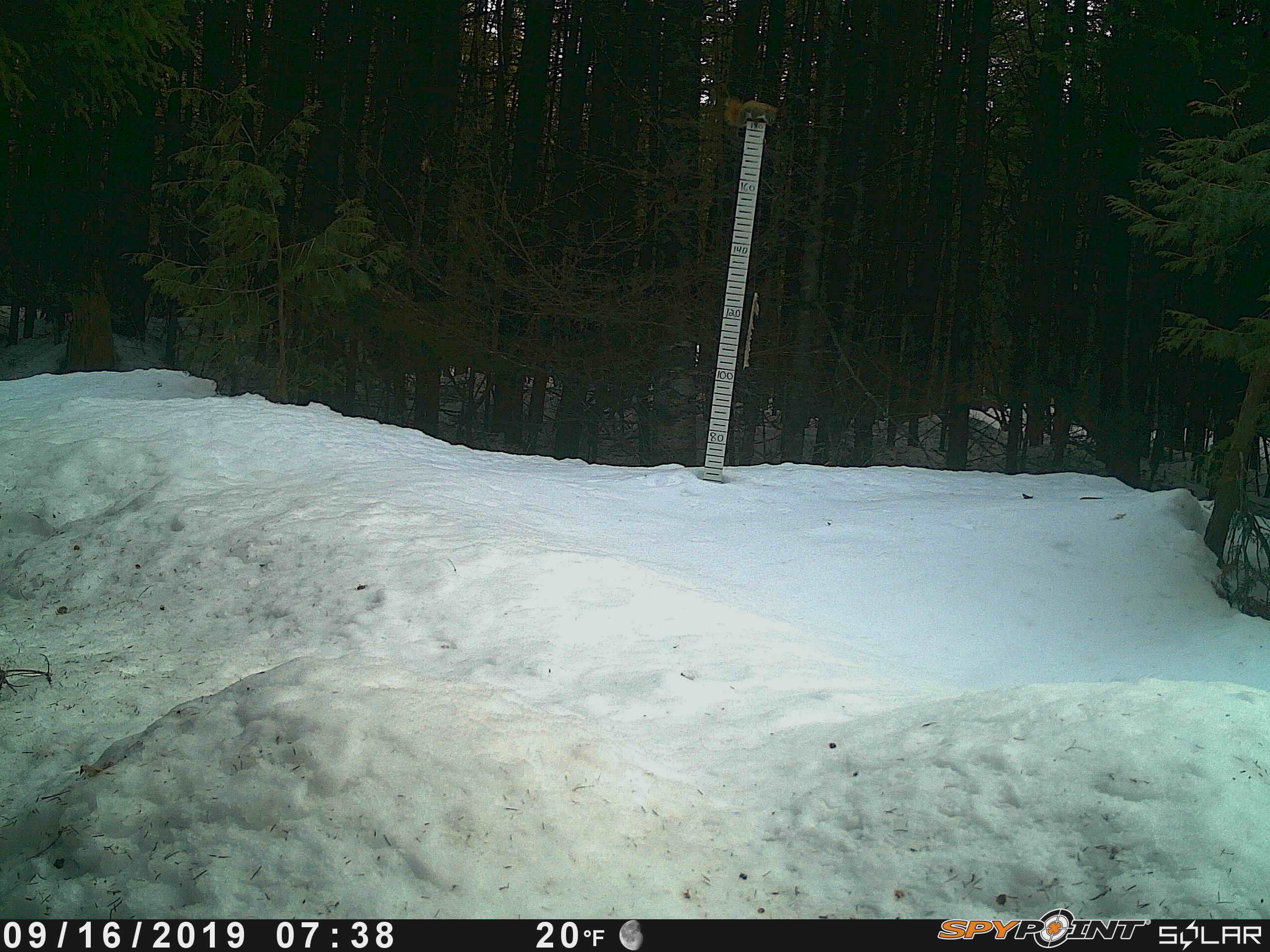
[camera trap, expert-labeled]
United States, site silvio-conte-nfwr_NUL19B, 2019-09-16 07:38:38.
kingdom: Animalia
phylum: Chordata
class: Mammalia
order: Rodentia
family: Sciuridae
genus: Tamiasciurus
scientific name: Tamiasciurus hudsonicus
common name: red squirrel